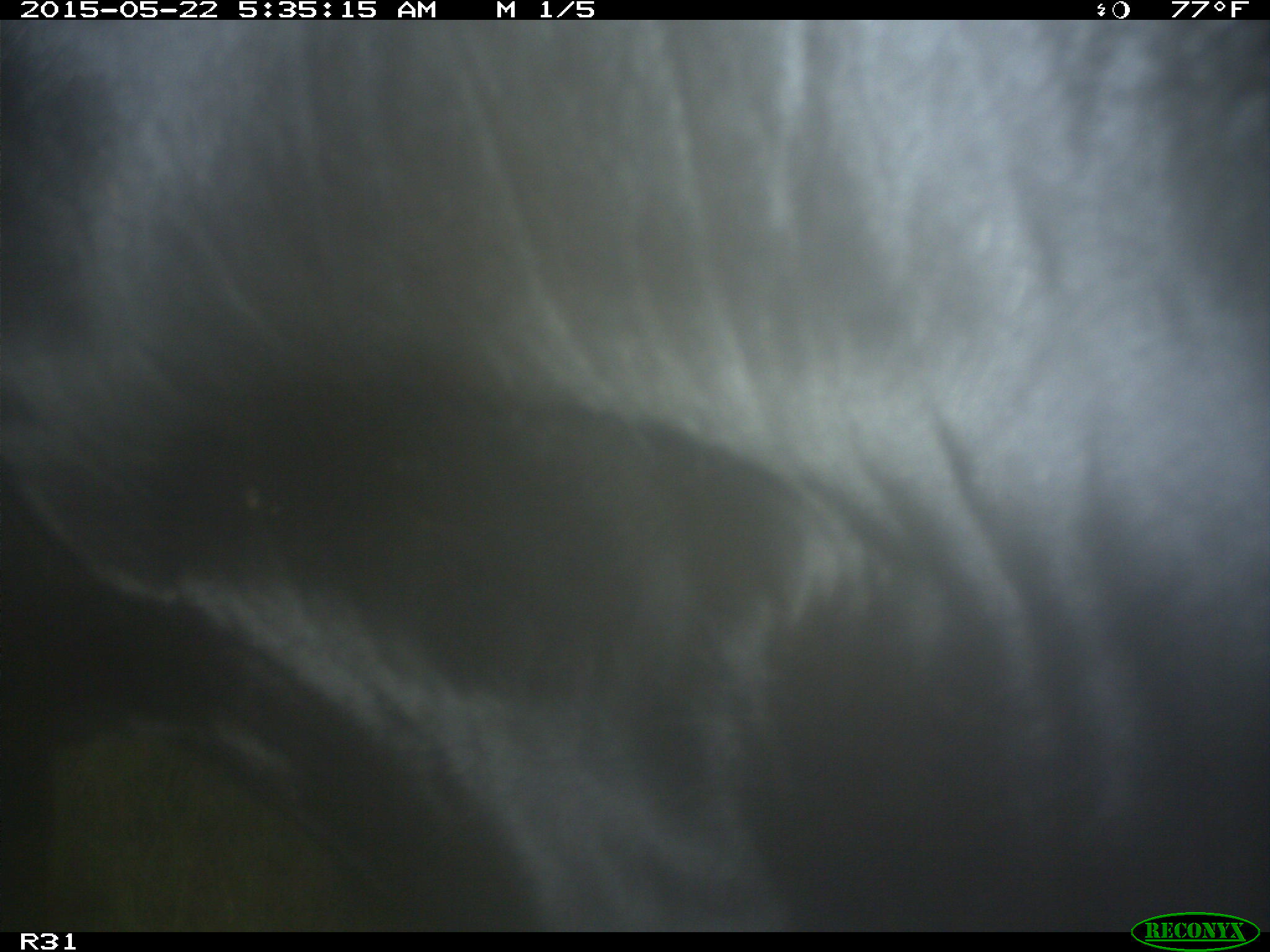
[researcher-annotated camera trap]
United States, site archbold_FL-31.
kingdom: Animalia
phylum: Chordata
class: Mammalia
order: Artiodactyla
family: Bovidae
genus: Bos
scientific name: Bos taurus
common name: domestic cow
Bos taurus (domestic cow).